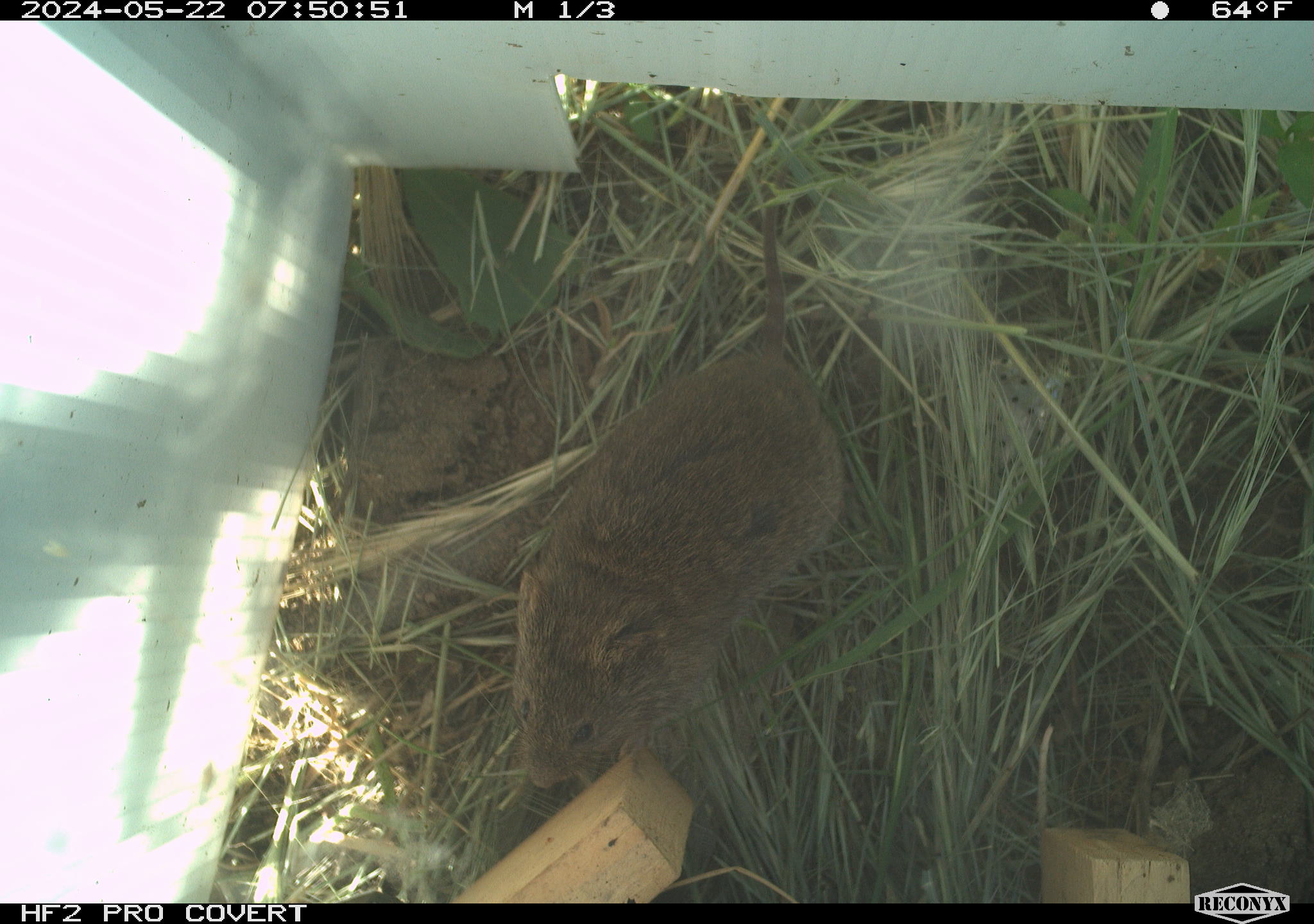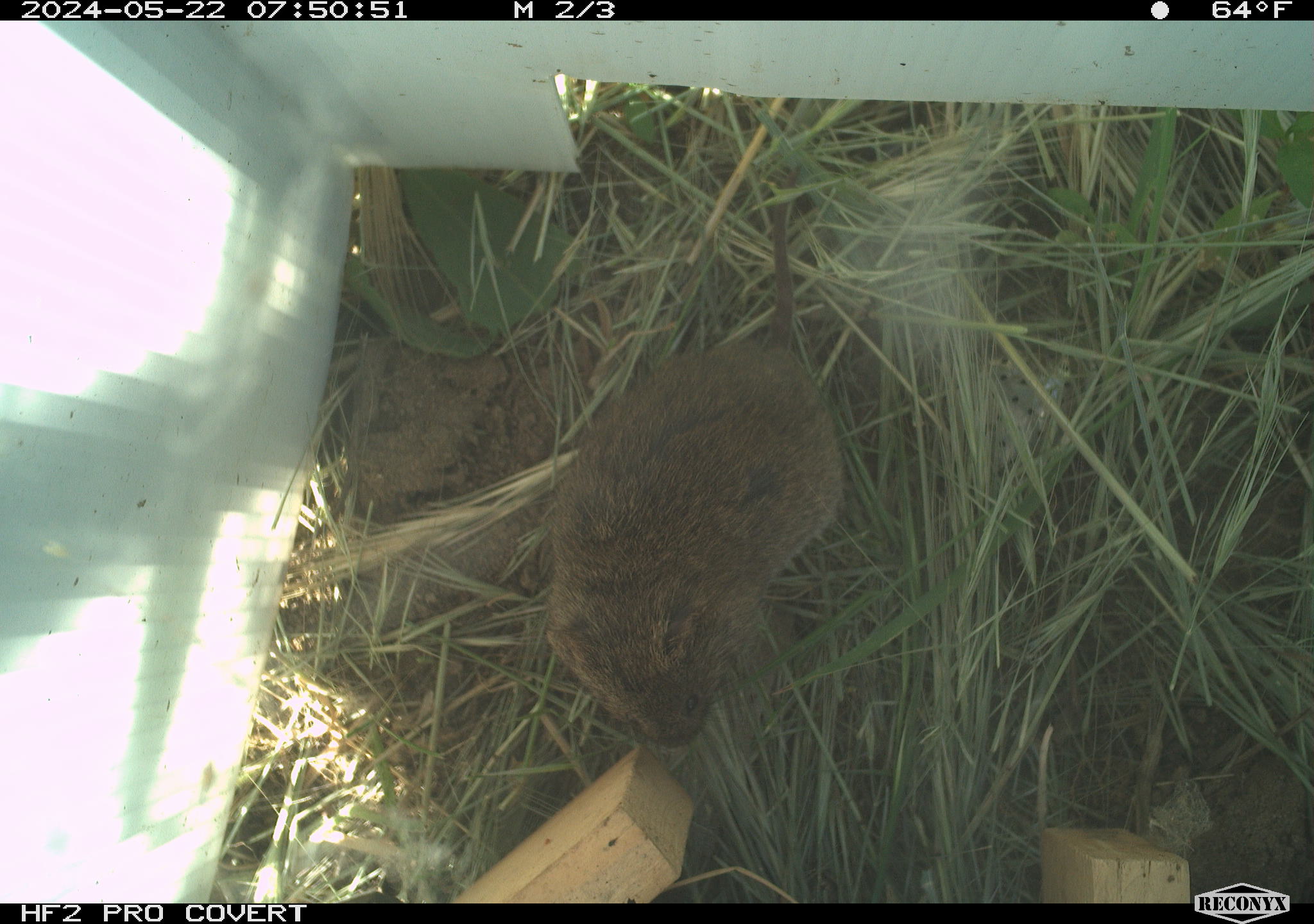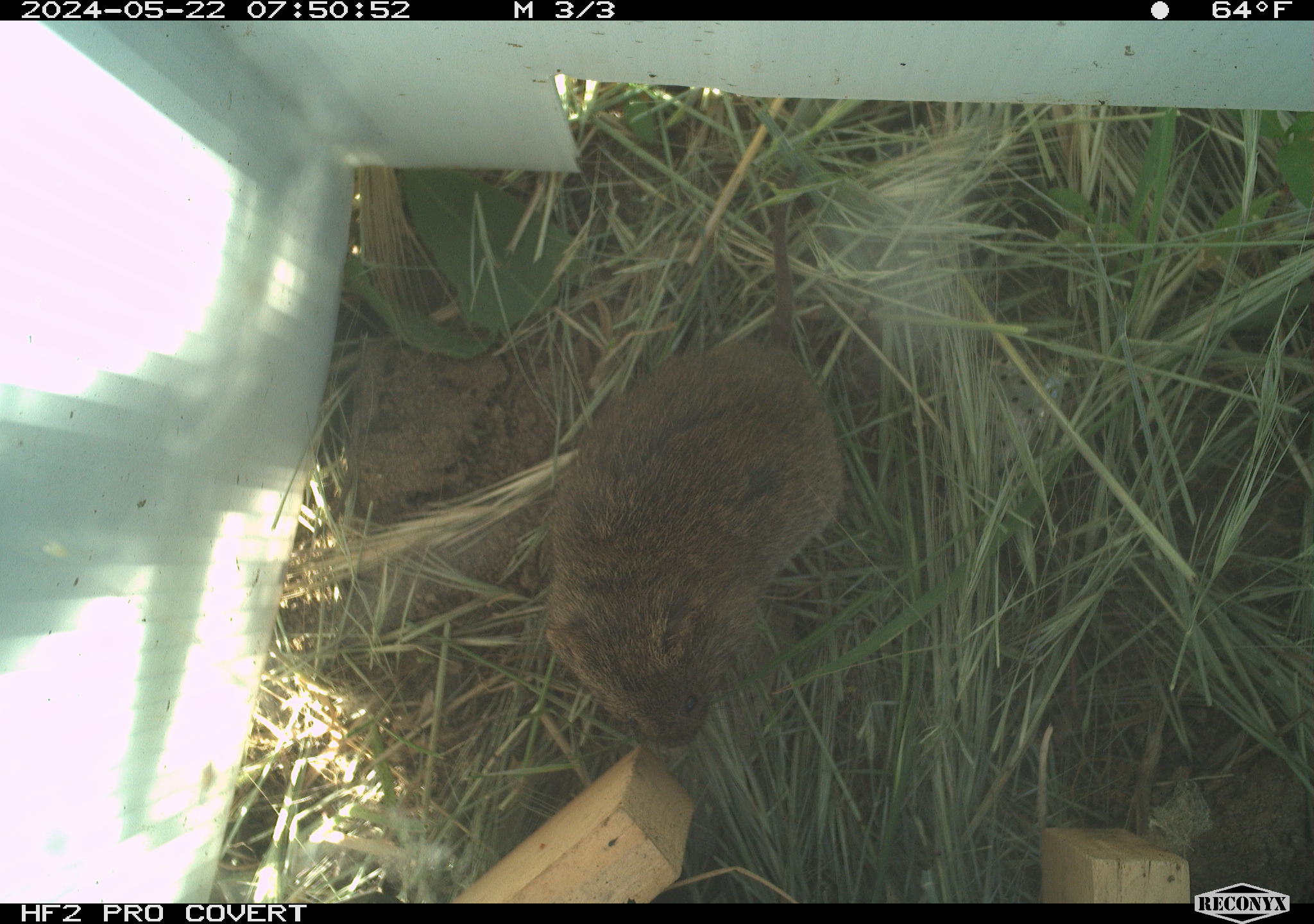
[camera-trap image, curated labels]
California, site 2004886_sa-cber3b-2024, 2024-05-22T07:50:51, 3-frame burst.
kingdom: Animalia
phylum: Chordata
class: Mammalia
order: Rodentia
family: Cricetidae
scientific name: Arvicolinae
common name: voles, lemmings, and muskrats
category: arvicolinae subfamily